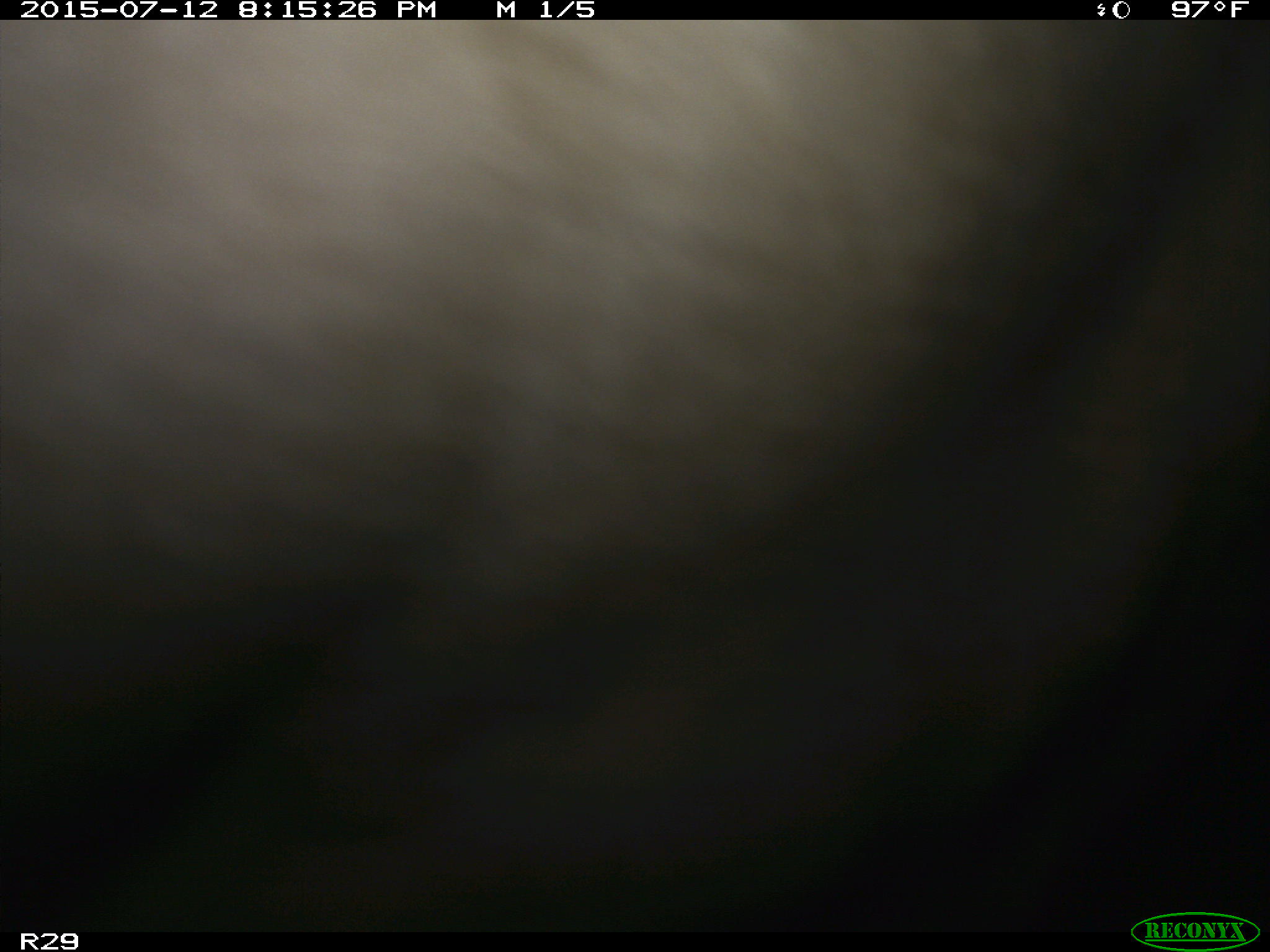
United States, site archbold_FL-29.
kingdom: Animalia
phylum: Chordata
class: Mammalia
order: Artiodactyla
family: Bovidae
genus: Bos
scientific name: Bos taurus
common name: domestic cow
Bos taurus (domestic cow).